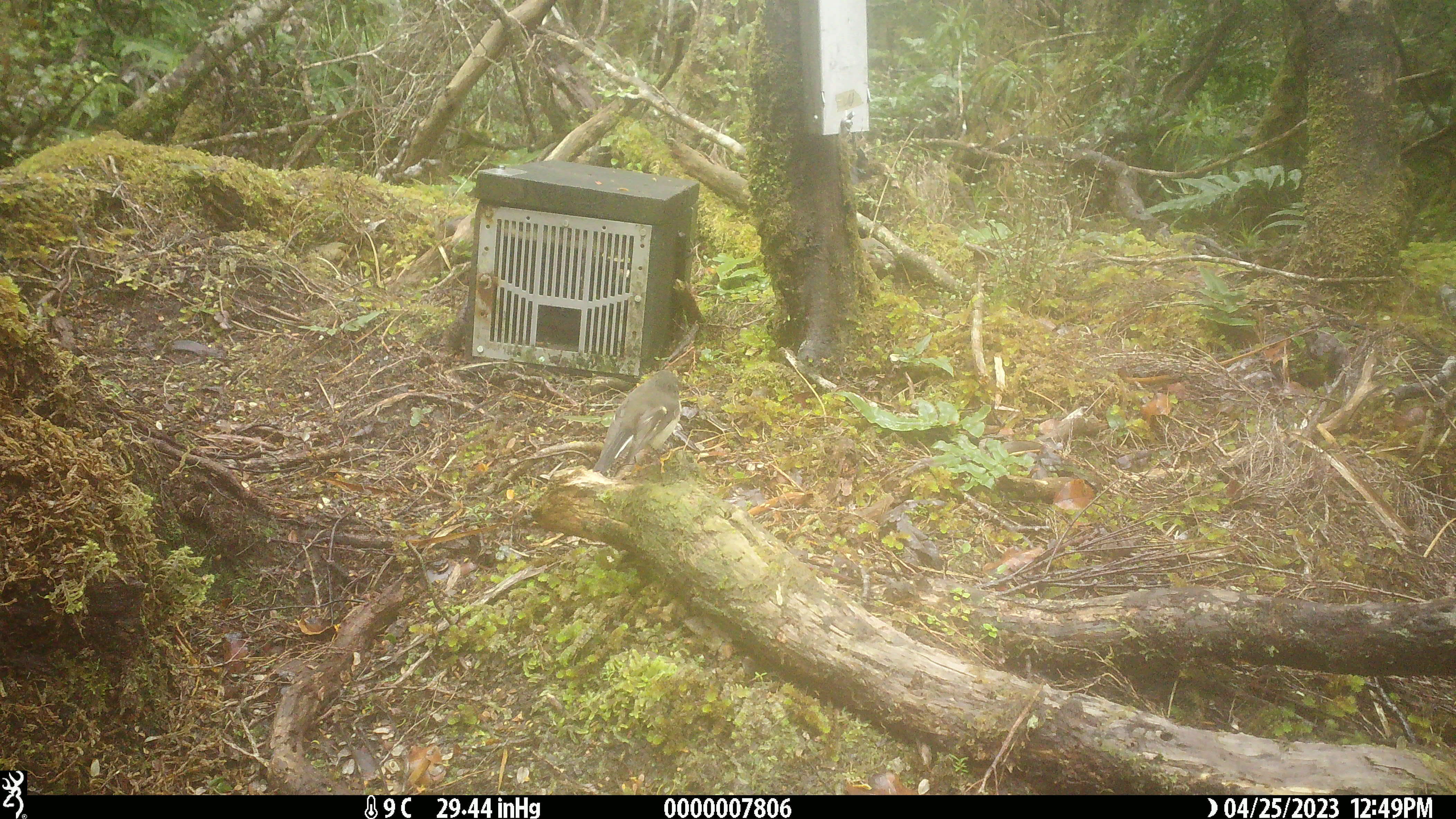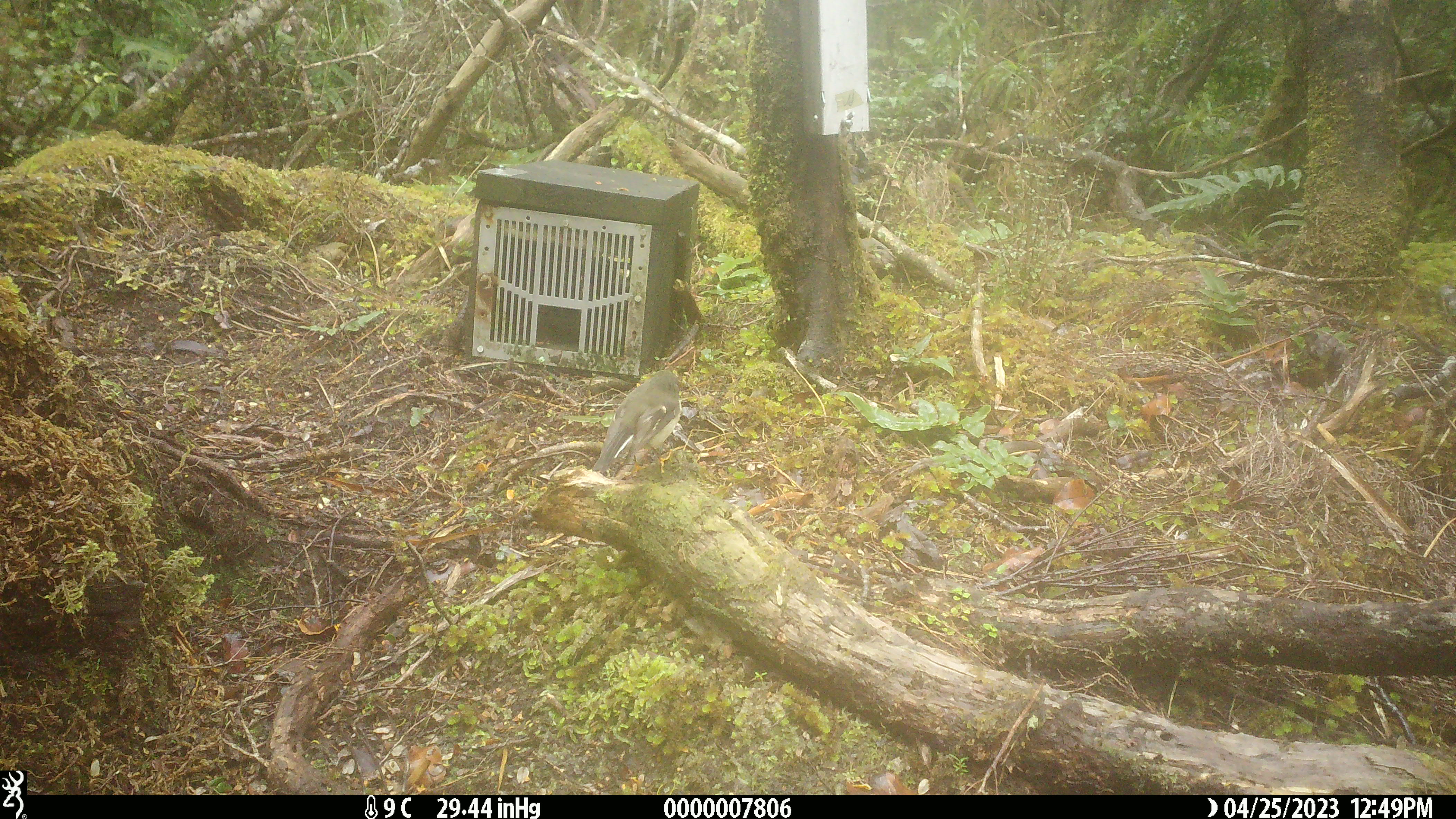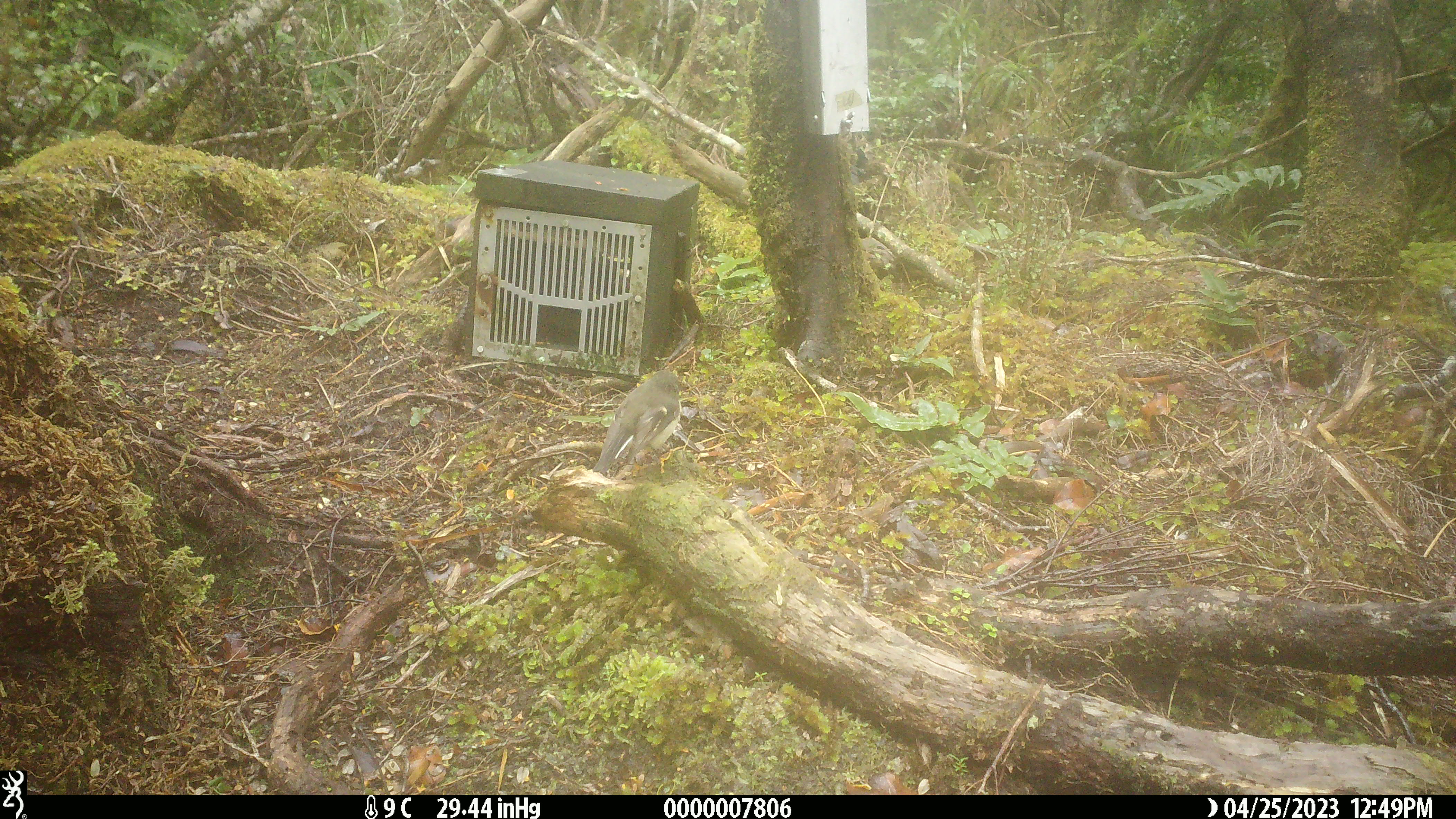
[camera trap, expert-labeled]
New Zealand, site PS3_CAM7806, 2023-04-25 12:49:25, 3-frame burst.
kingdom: Animalia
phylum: Chordata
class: Aves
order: Passeriformes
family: Petroicidae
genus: Petroica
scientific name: Petroica macrocephala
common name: tomtit